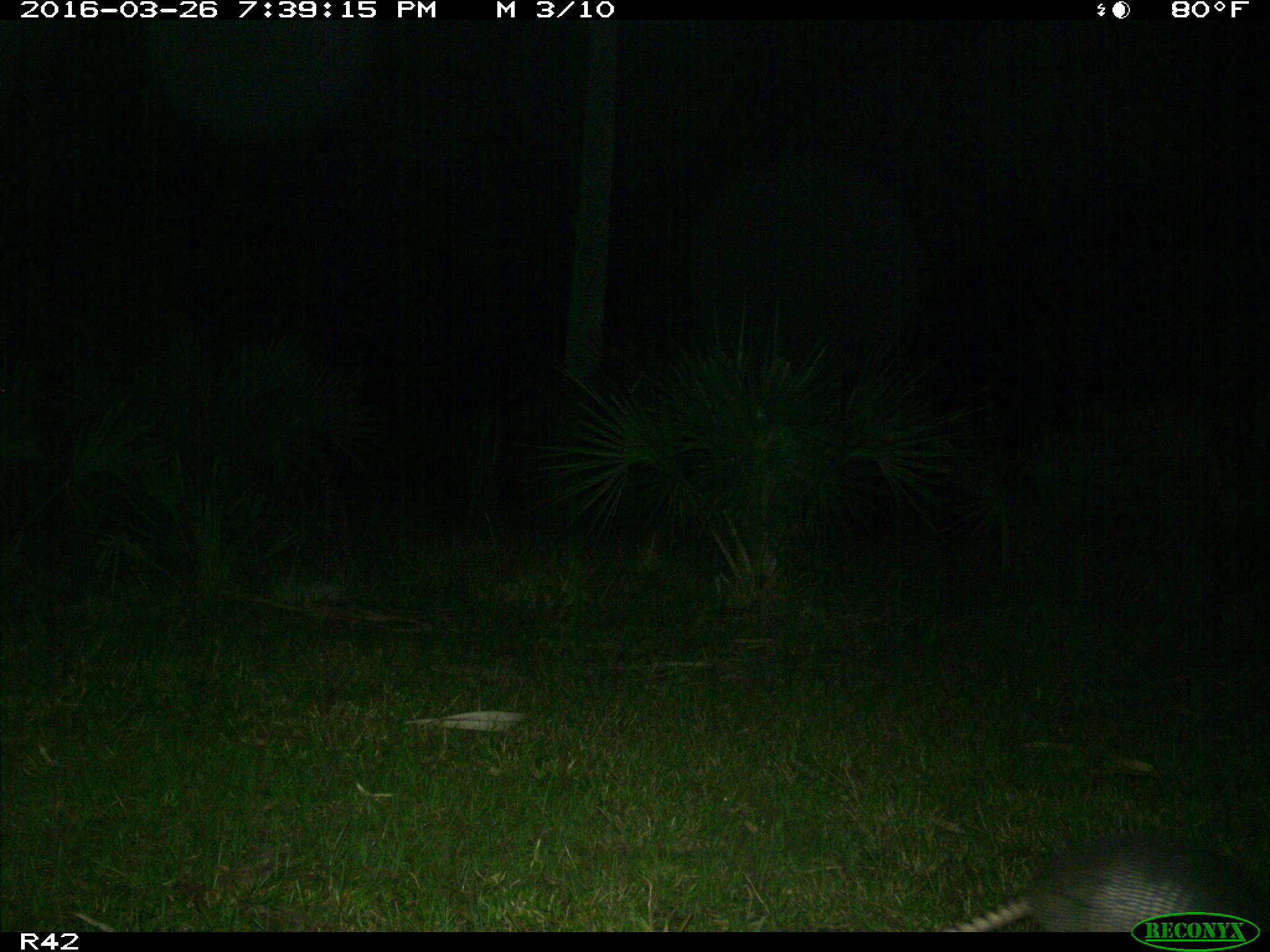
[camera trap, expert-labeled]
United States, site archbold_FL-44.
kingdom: Animalia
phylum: Chordata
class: Mammalia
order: Cingulata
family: Dasypodidae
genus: Dasypus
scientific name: Dasypus novemcinctus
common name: nine-banded armadillo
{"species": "Dasypus novemcinctus (nine-banded armadillo)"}